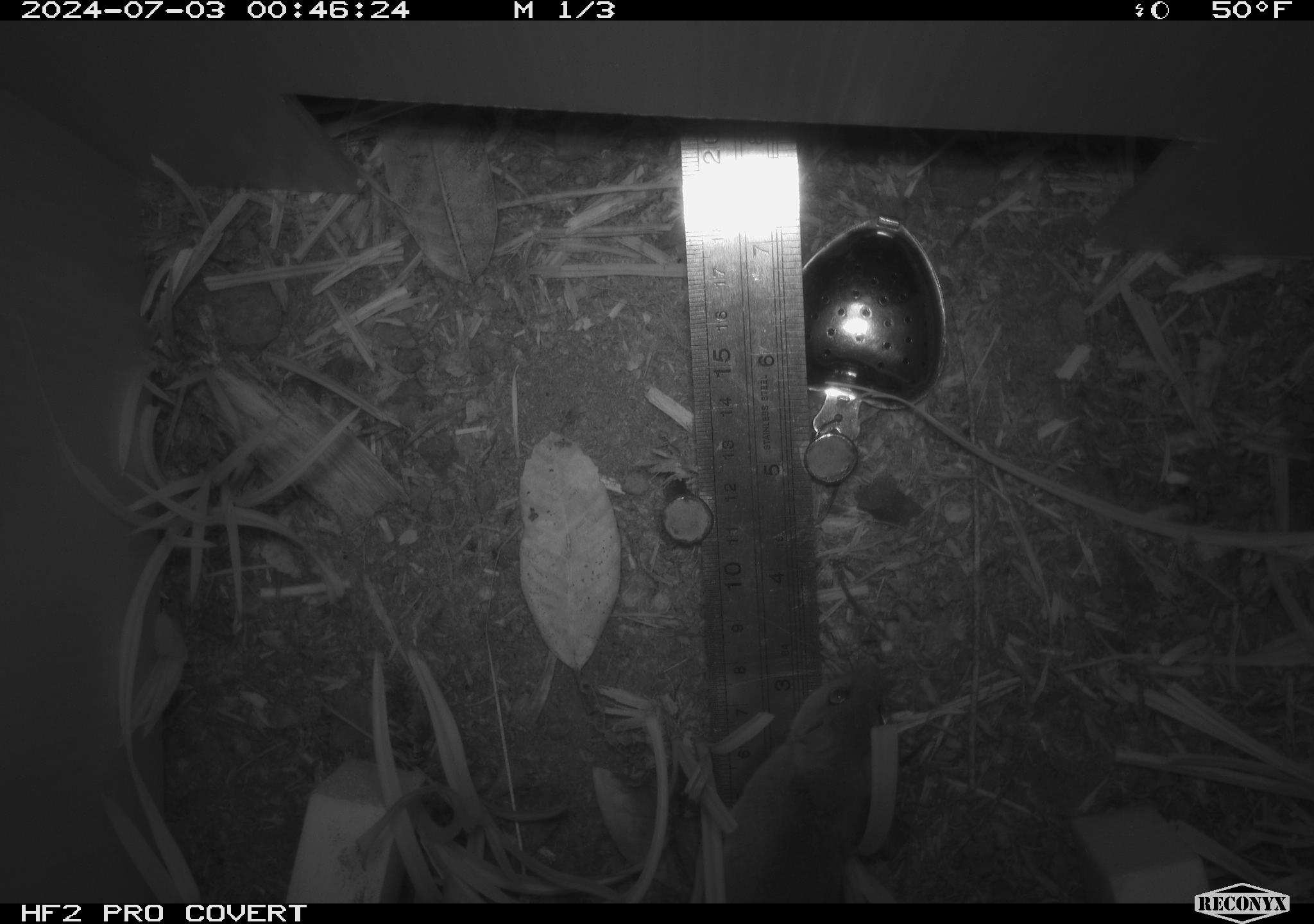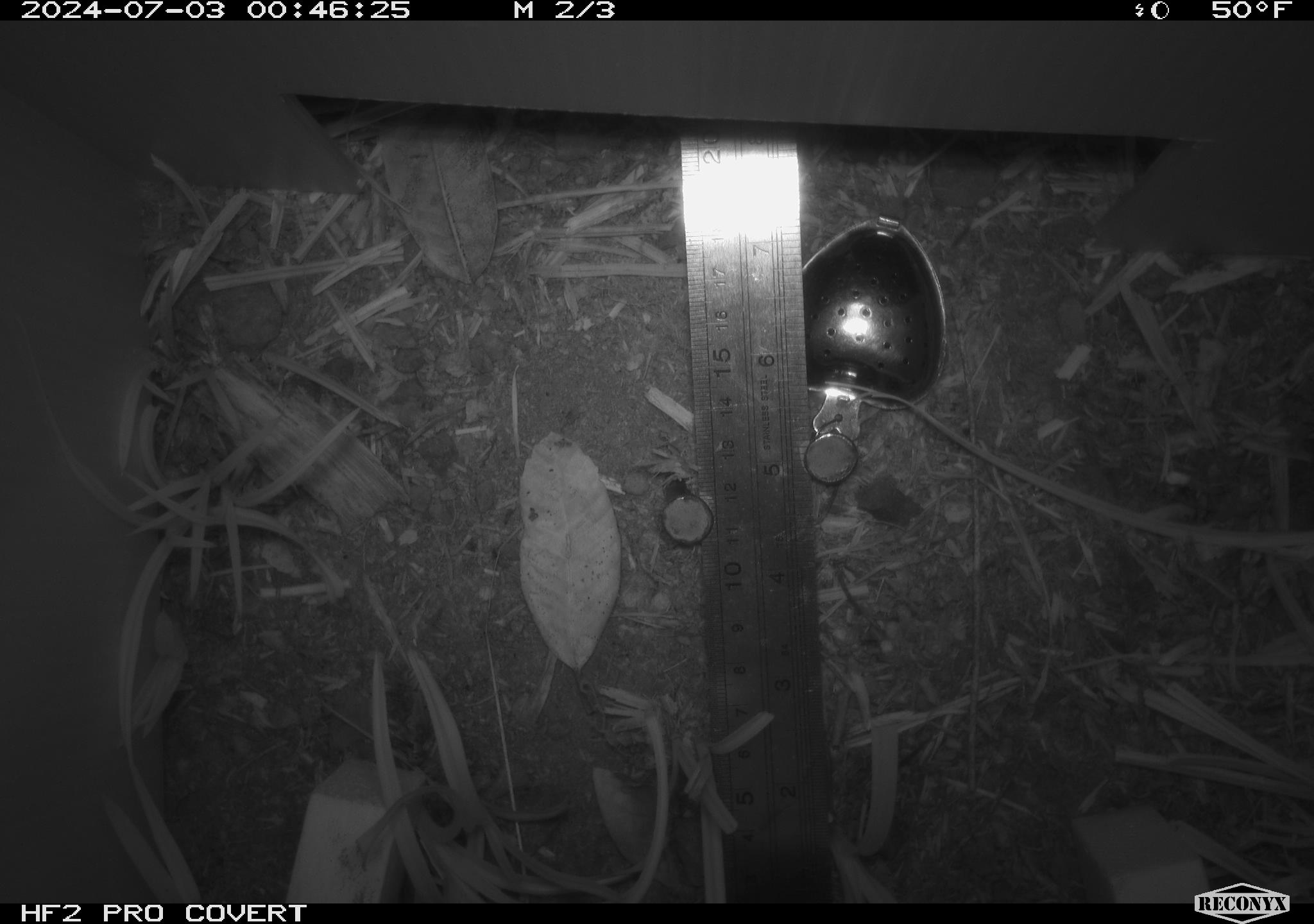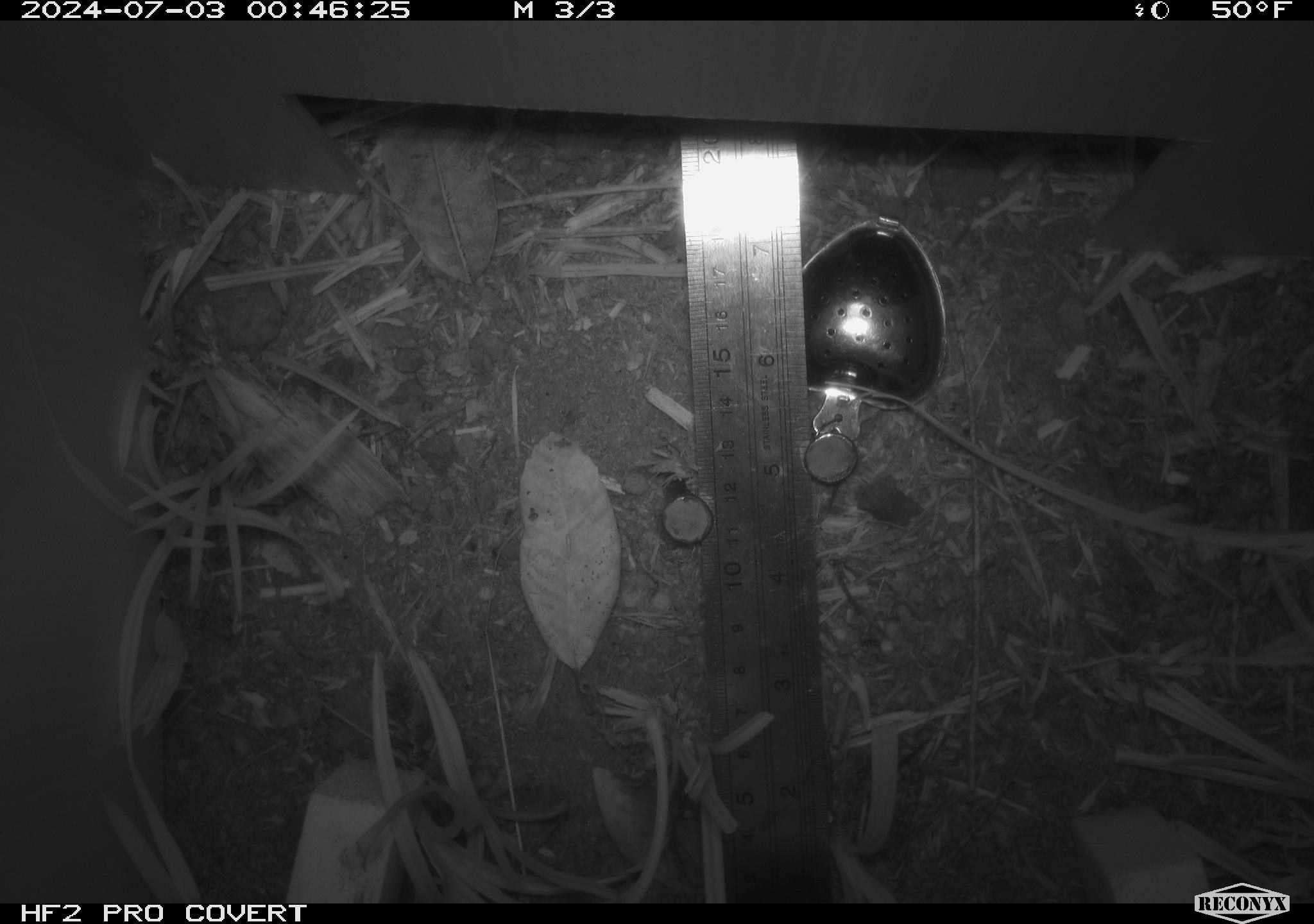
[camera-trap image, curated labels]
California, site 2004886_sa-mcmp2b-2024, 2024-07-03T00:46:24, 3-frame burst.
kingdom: Animalia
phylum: Chordata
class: Mammalia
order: Rodentia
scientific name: Rodentia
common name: mouse species